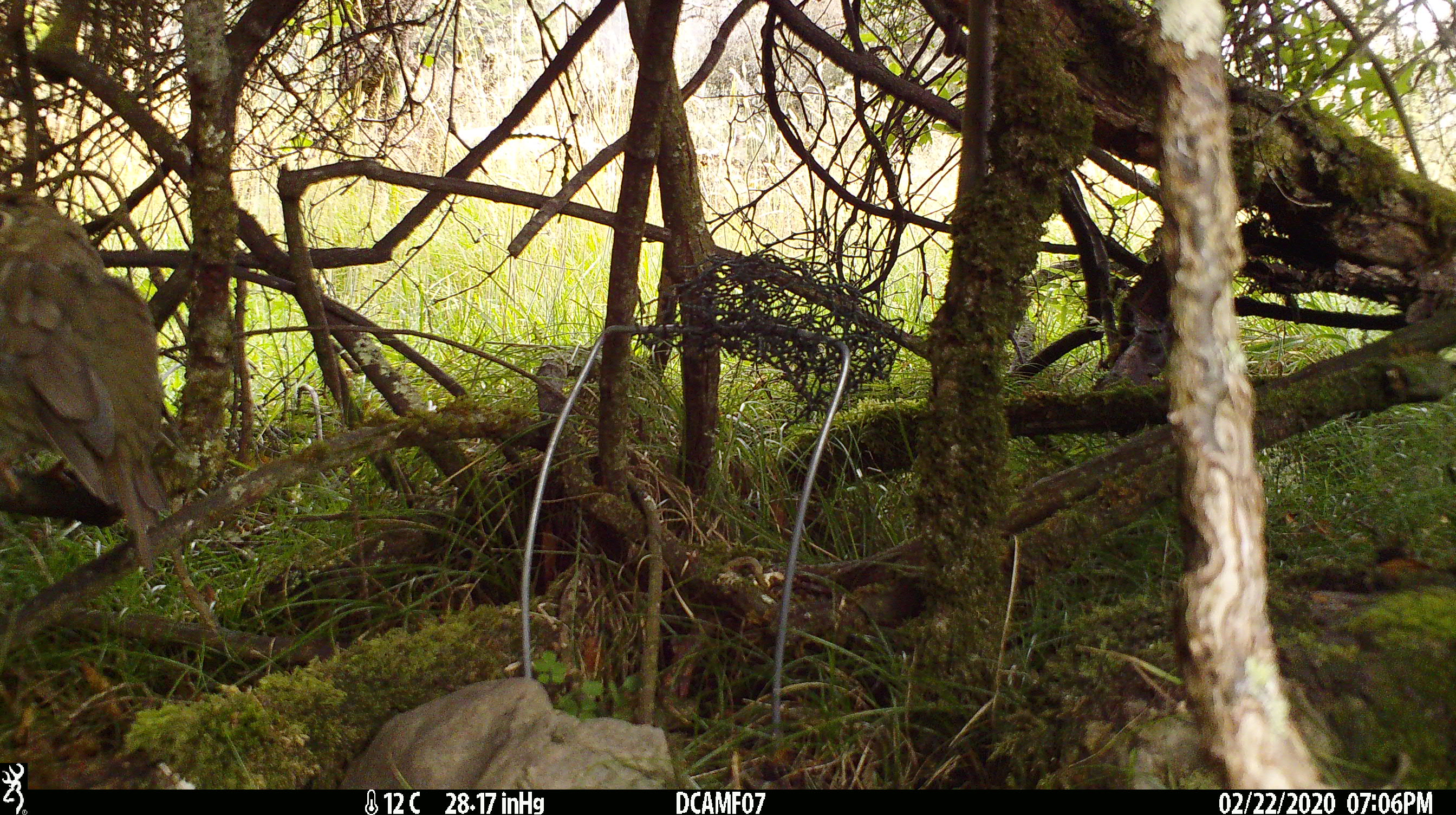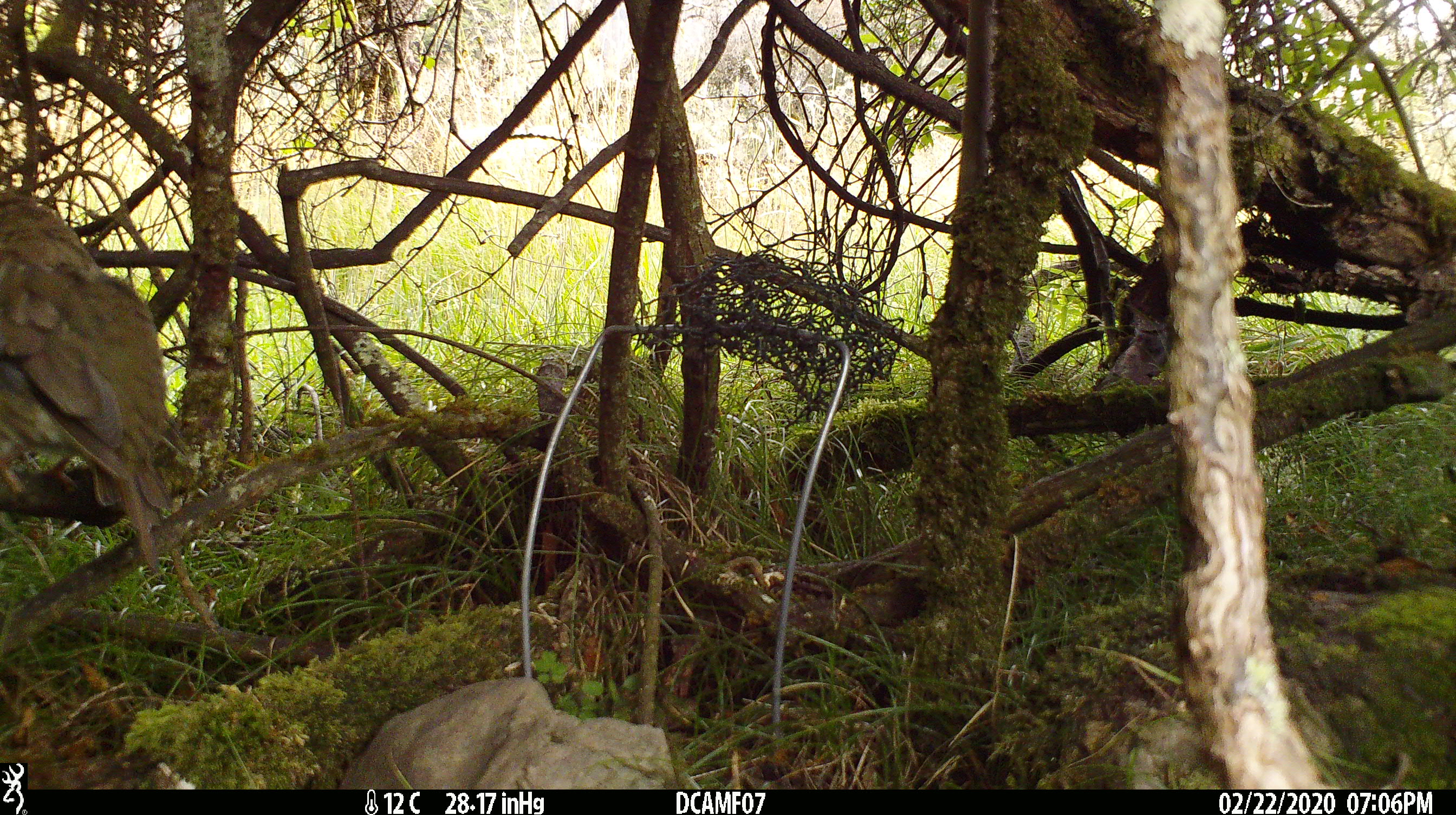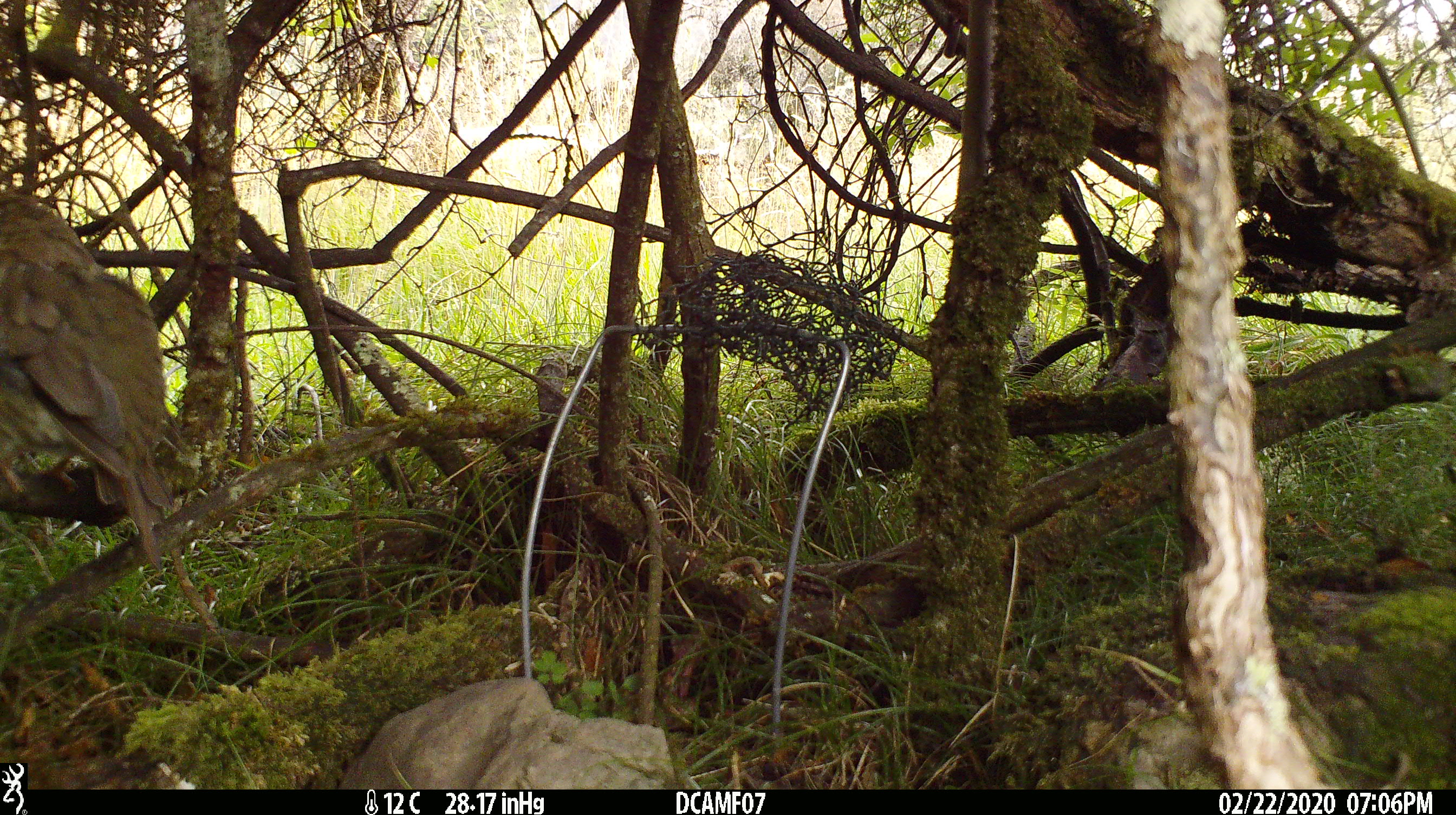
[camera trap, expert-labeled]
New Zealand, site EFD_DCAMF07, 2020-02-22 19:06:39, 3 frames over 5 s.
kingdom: Animalia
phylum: Chordata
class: Aves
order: Passeriformes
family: Turdidae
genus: Turdus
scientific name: Turdus philomelos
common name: song thrush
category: thrush